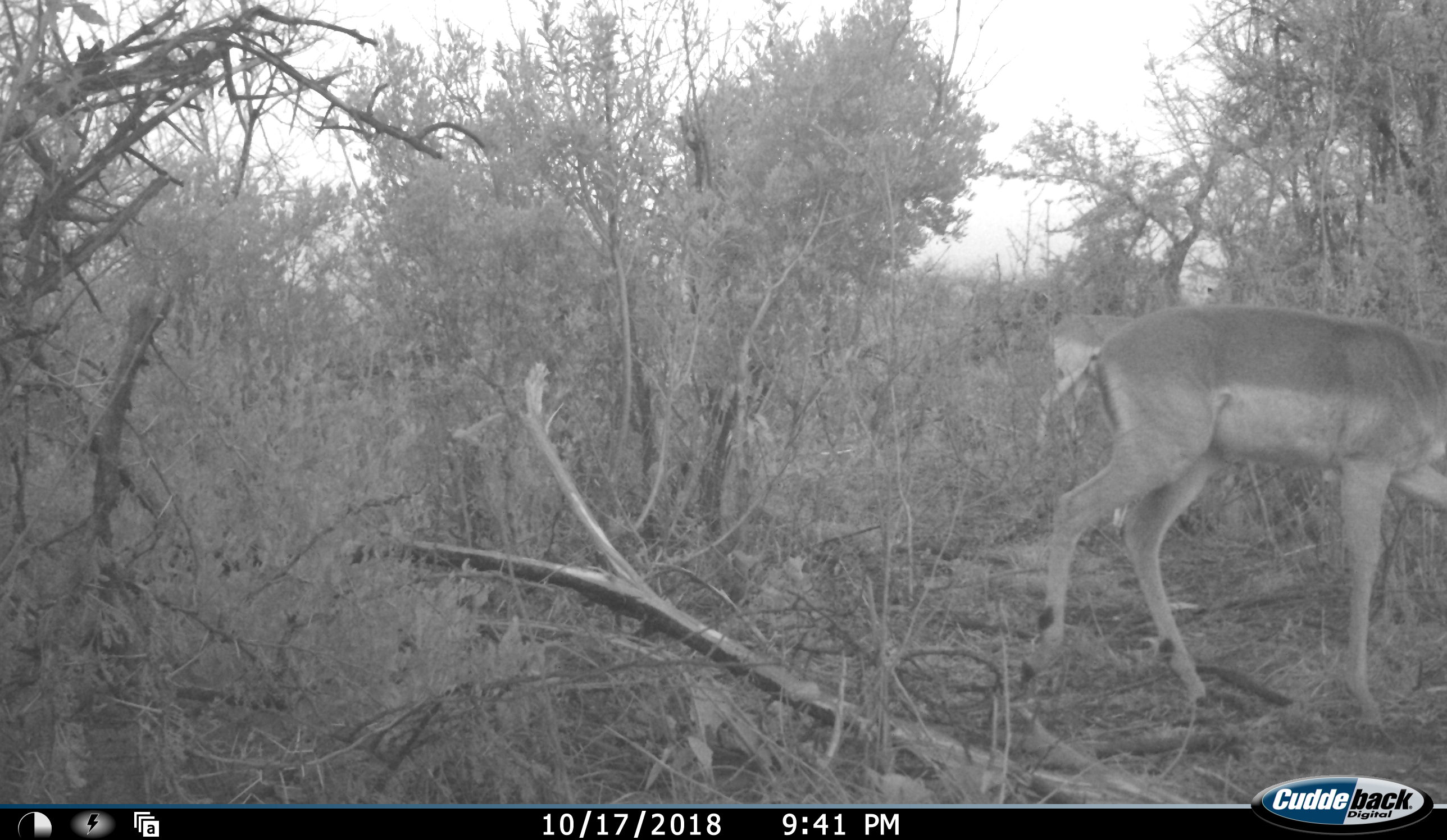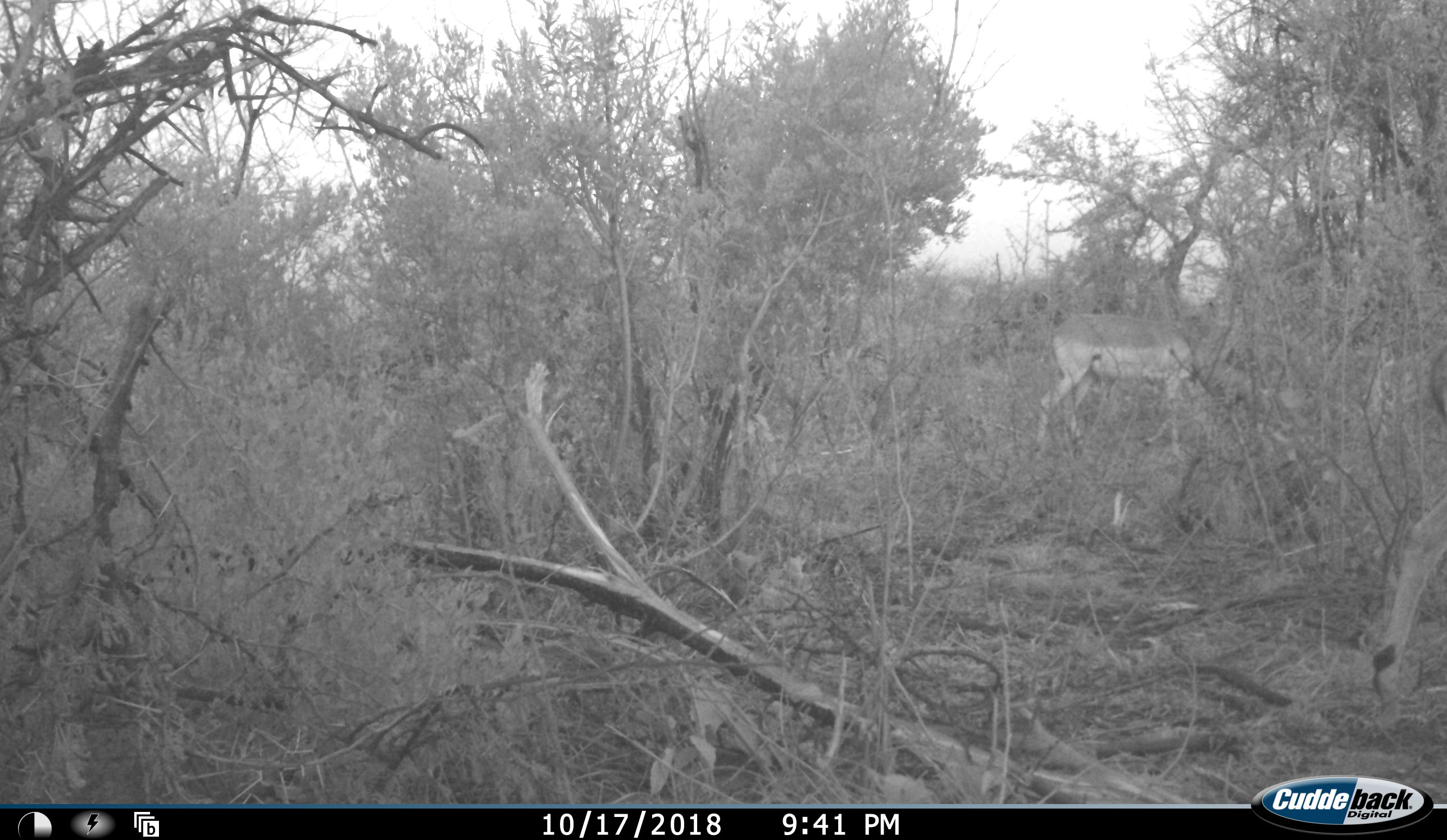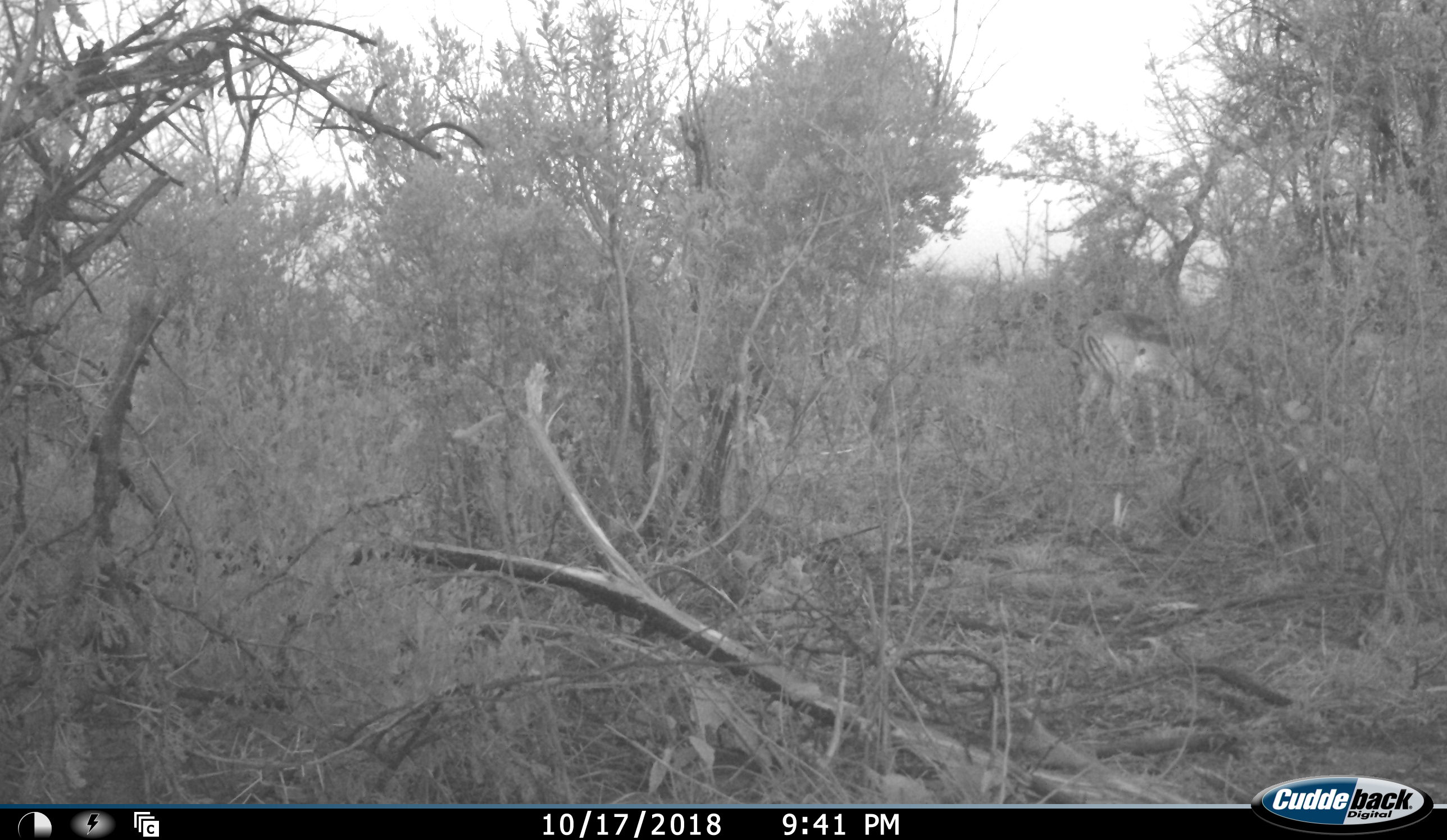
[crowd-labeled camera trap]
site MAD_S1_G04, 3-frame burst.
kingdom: Animalia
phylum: Chordata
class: Mammalia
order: Artiodactyla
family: Bovidae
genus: Aepyceros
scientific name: Aepyceros melampus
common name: impala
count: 2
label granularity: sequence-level